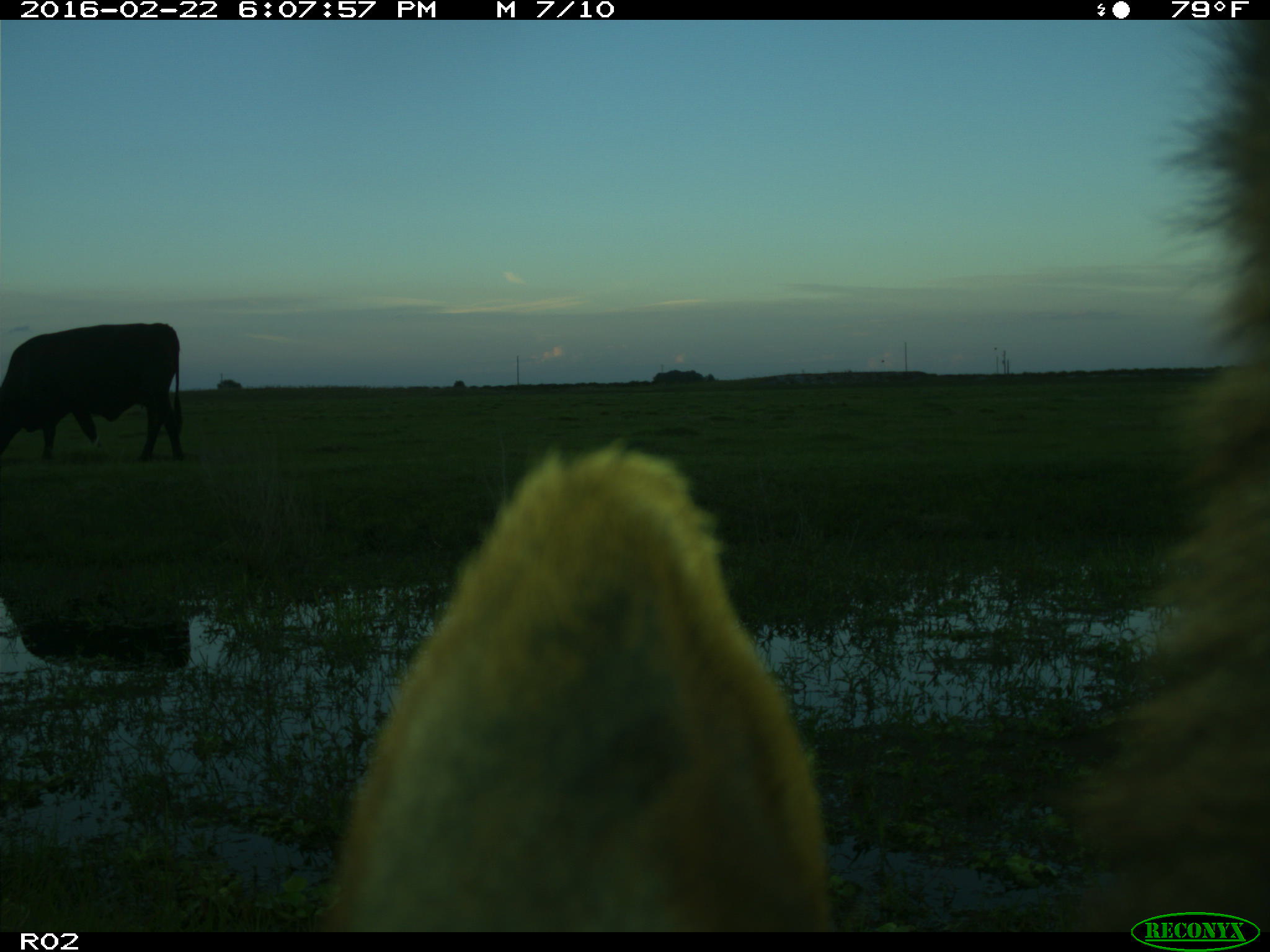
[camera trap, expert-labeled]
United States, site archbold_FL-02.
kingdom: Animalia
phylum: Chordata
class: Mammalia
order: Artiodactyla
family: Bovidae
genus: Bos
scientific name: Bos taurus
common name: domestic cow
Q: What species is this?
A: Bos taurus (domestic cow).